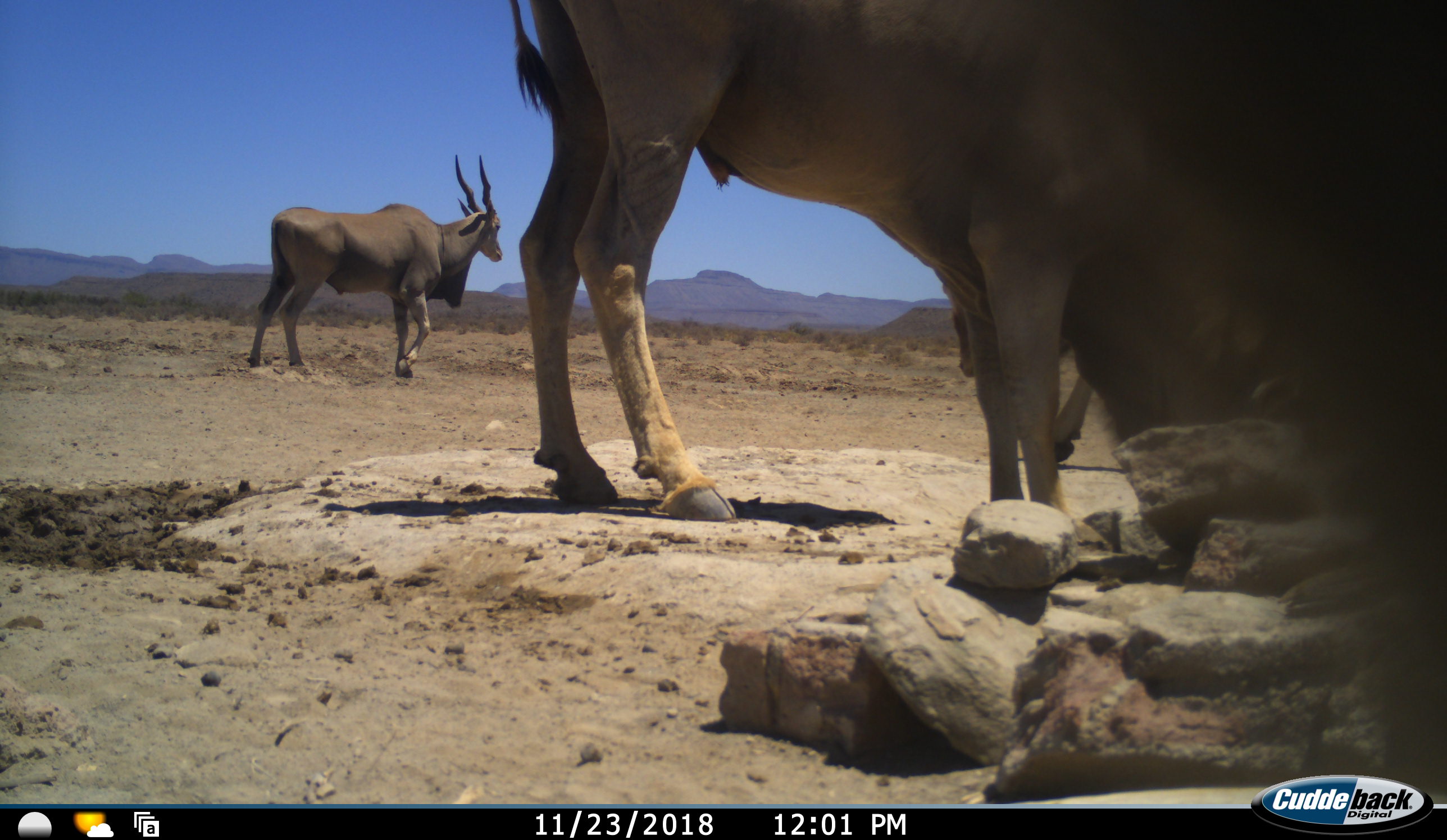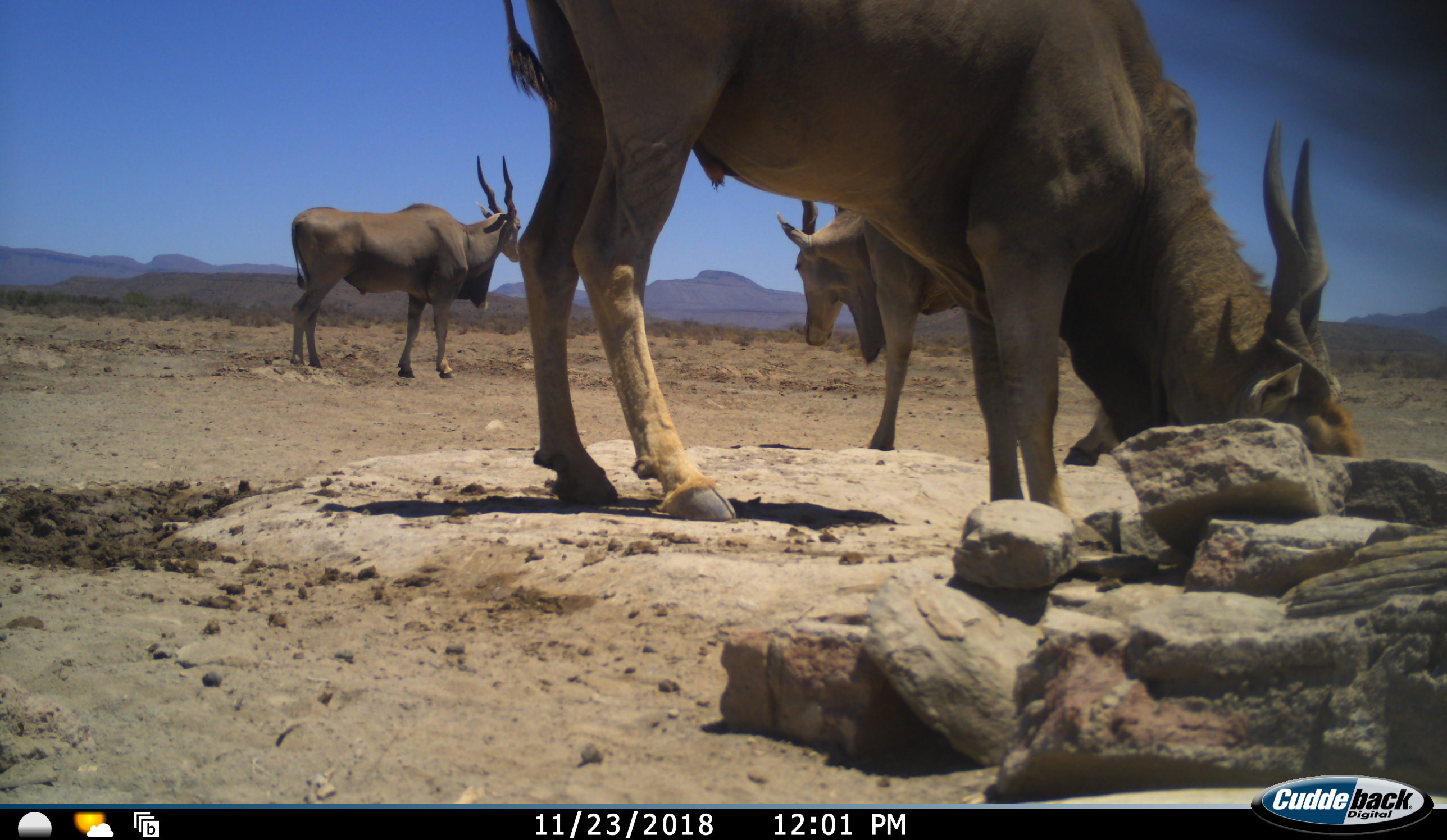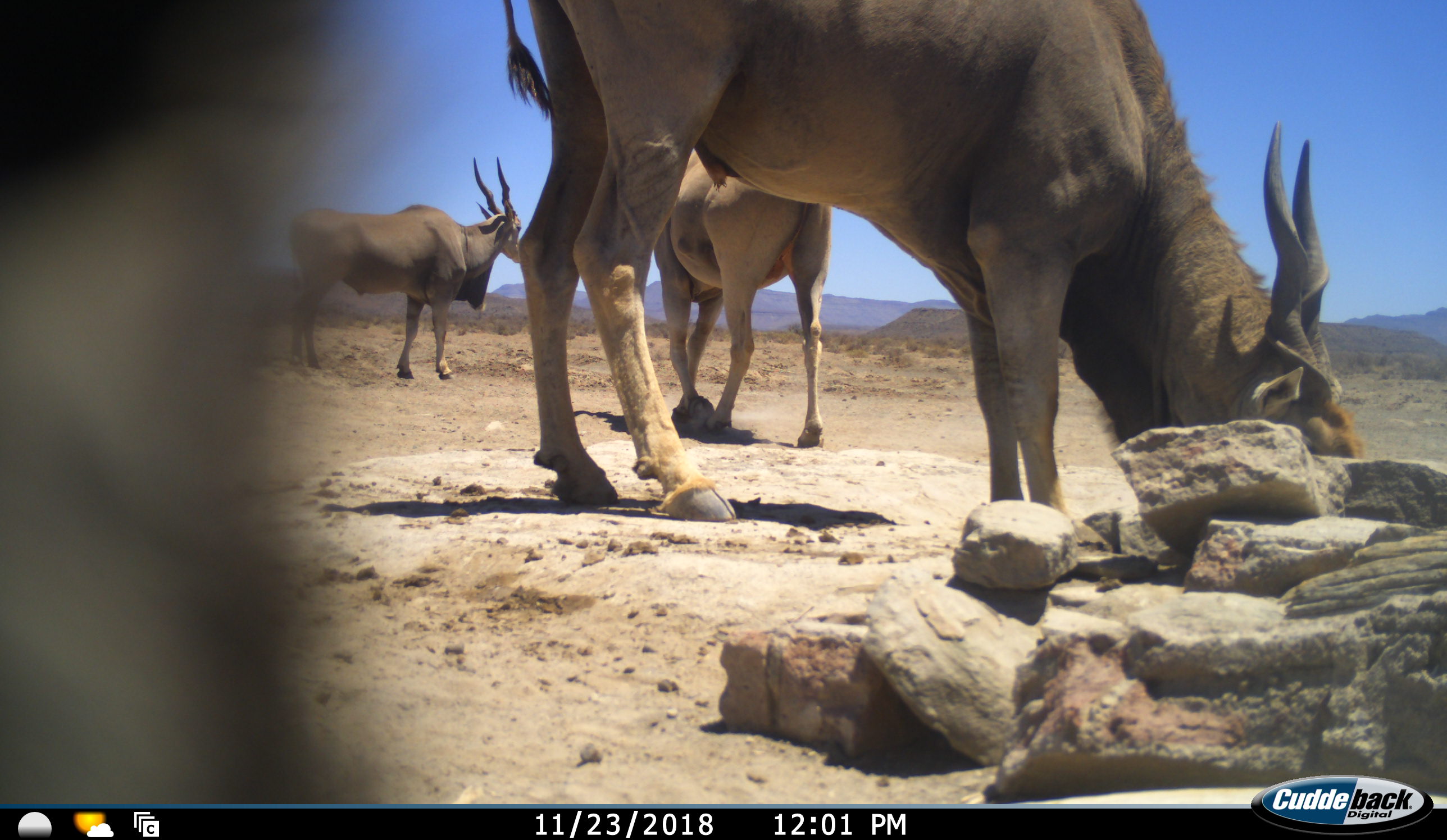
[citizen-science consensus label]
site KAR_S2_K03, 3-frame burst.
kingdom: Animalia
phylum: Chordata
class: Mammalia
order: Artiodactyla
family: Bovidae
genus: Tragelaphus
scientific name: Tragelaphus oryx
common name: eland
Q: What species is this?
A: Eland (Tragelaphus oryx).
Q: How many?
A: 3.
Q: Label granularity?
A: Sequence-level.